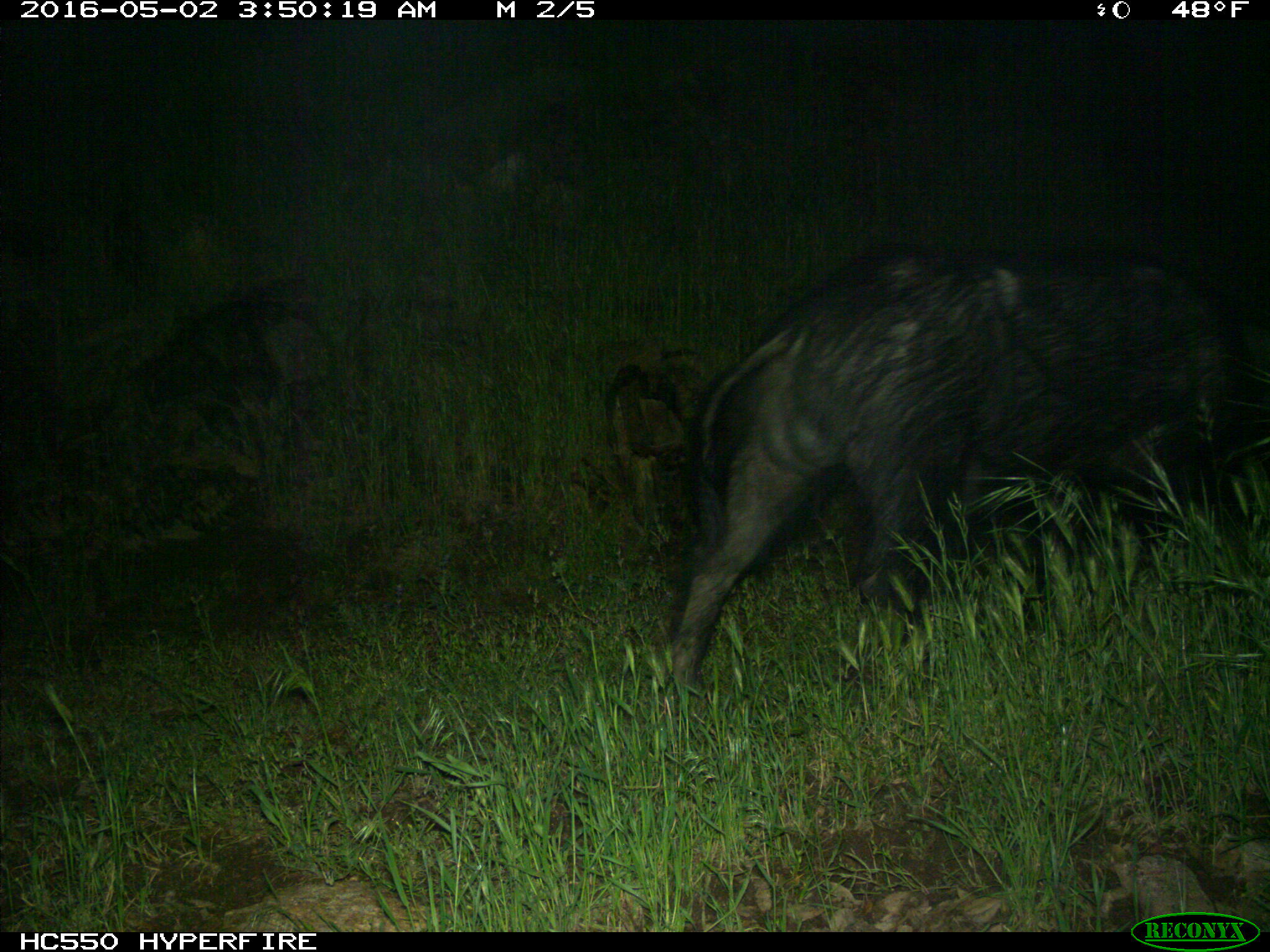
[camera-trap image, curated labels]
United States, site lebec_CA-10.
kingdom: Animalia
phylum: Chordata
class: Mammalia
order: Artiodactyla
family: Suidae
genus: Sus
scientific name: Sus scrofa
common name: wild boar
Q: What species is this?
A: Sus scrofa (wild boar).